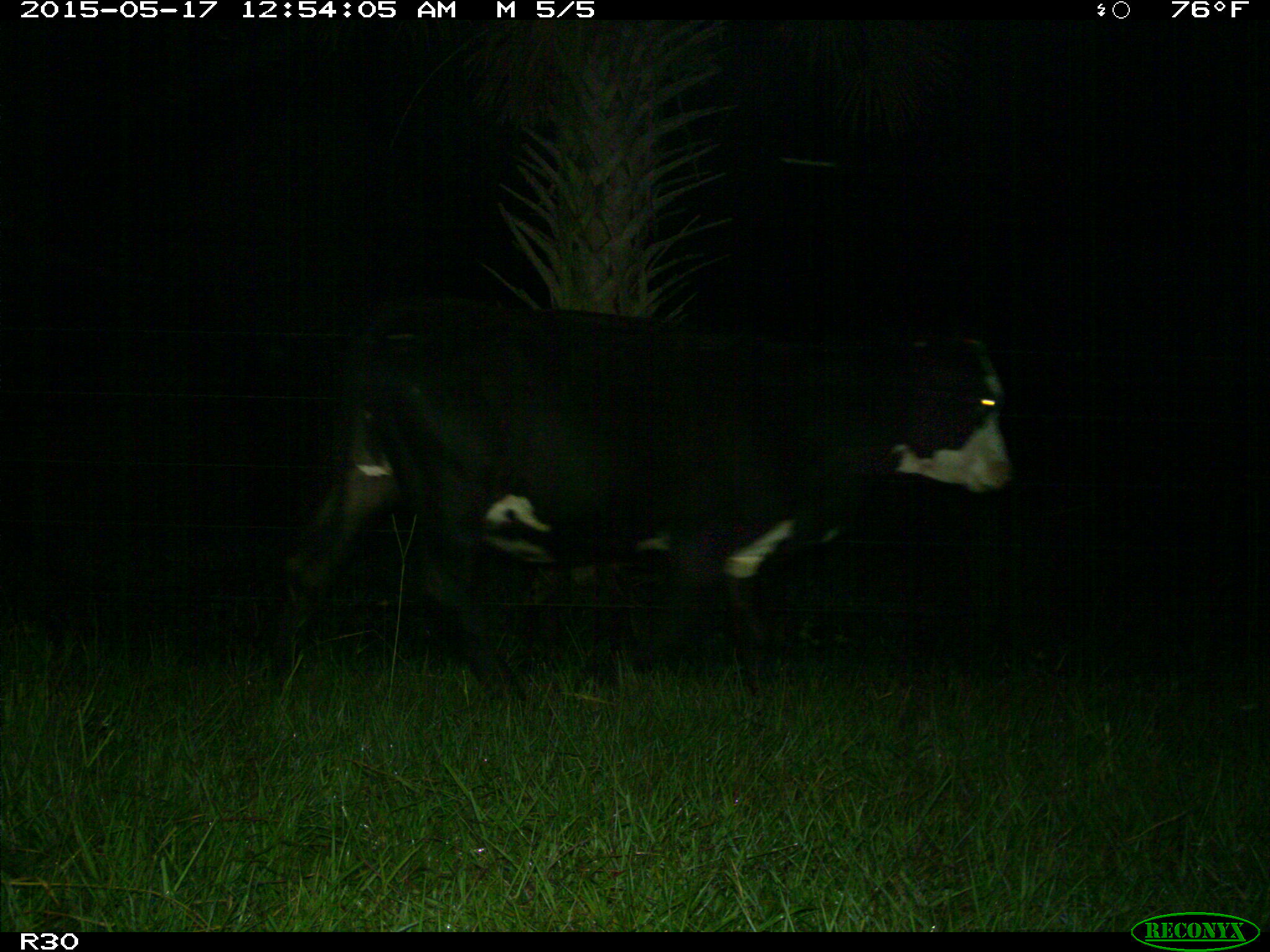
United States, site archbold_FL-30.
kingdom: Animalia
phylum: Chordata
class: Mammalia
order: Artiodactyla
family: Bovidae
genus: Bos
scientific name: Bos taurus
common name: domestic cow